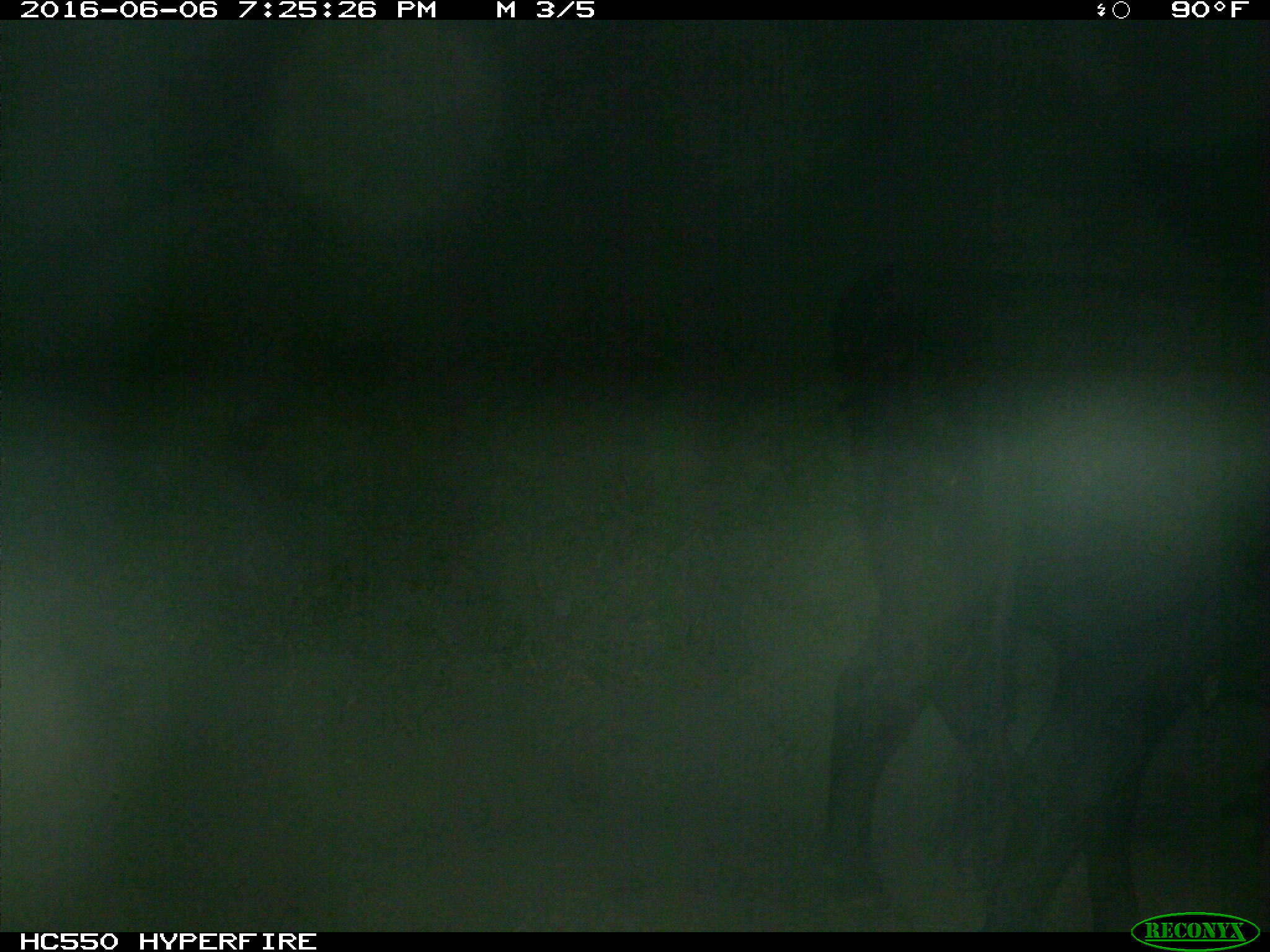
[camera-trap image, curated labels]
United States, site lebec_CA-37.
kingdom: Animalia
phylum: Chordata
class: Mammalia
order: Artiodactyla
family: Bovidae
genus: Bos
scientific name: Bos taurus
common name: domestic cow